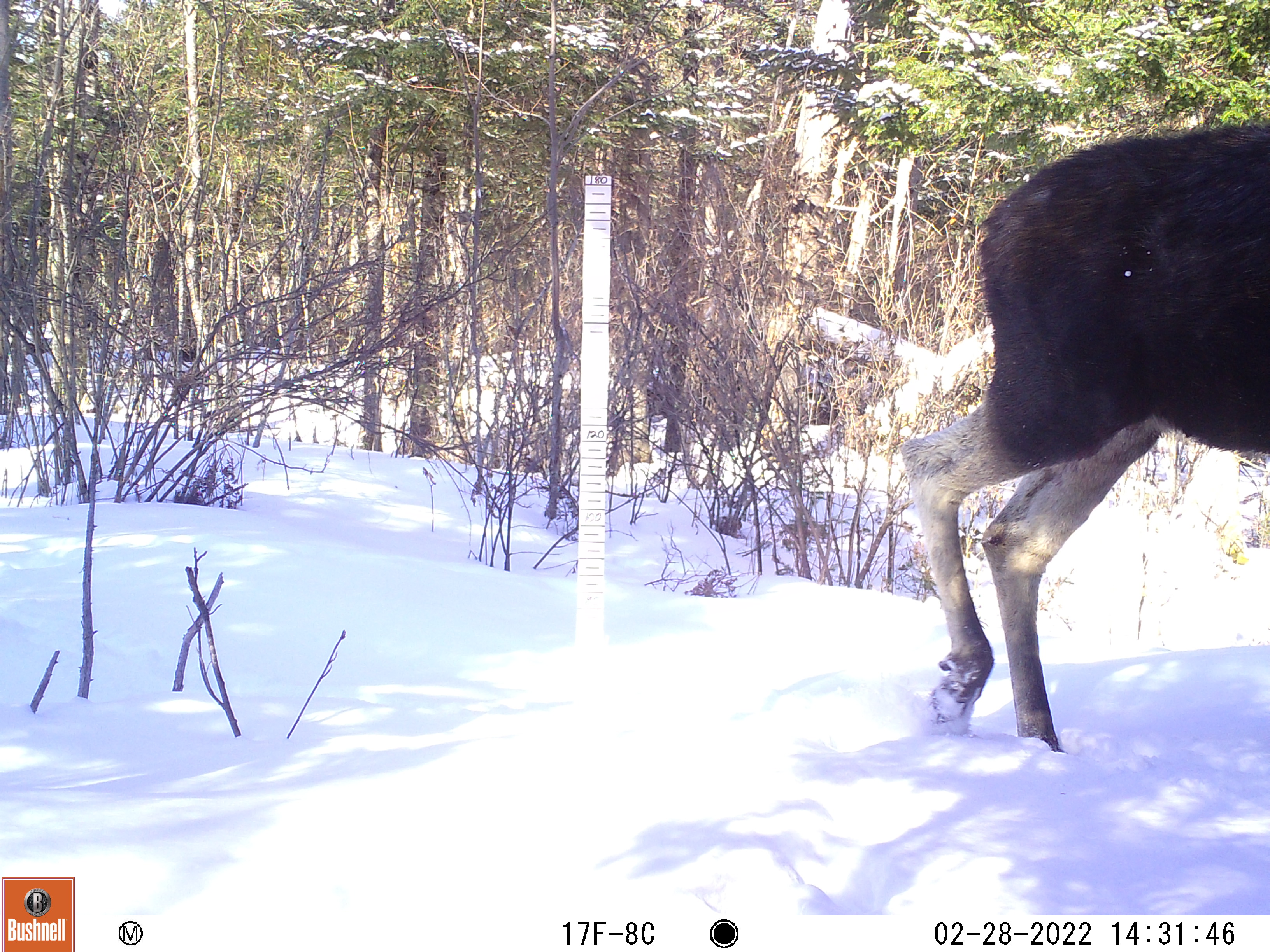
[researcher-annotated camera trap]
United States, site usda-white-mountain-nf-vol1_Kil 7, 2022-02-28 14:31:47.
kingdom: Animalia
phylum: Chordata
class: Mammalia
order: Artiodactyla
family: Cervidae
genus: Alces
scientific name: Alces alces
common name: moose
Moose (Alces alces).